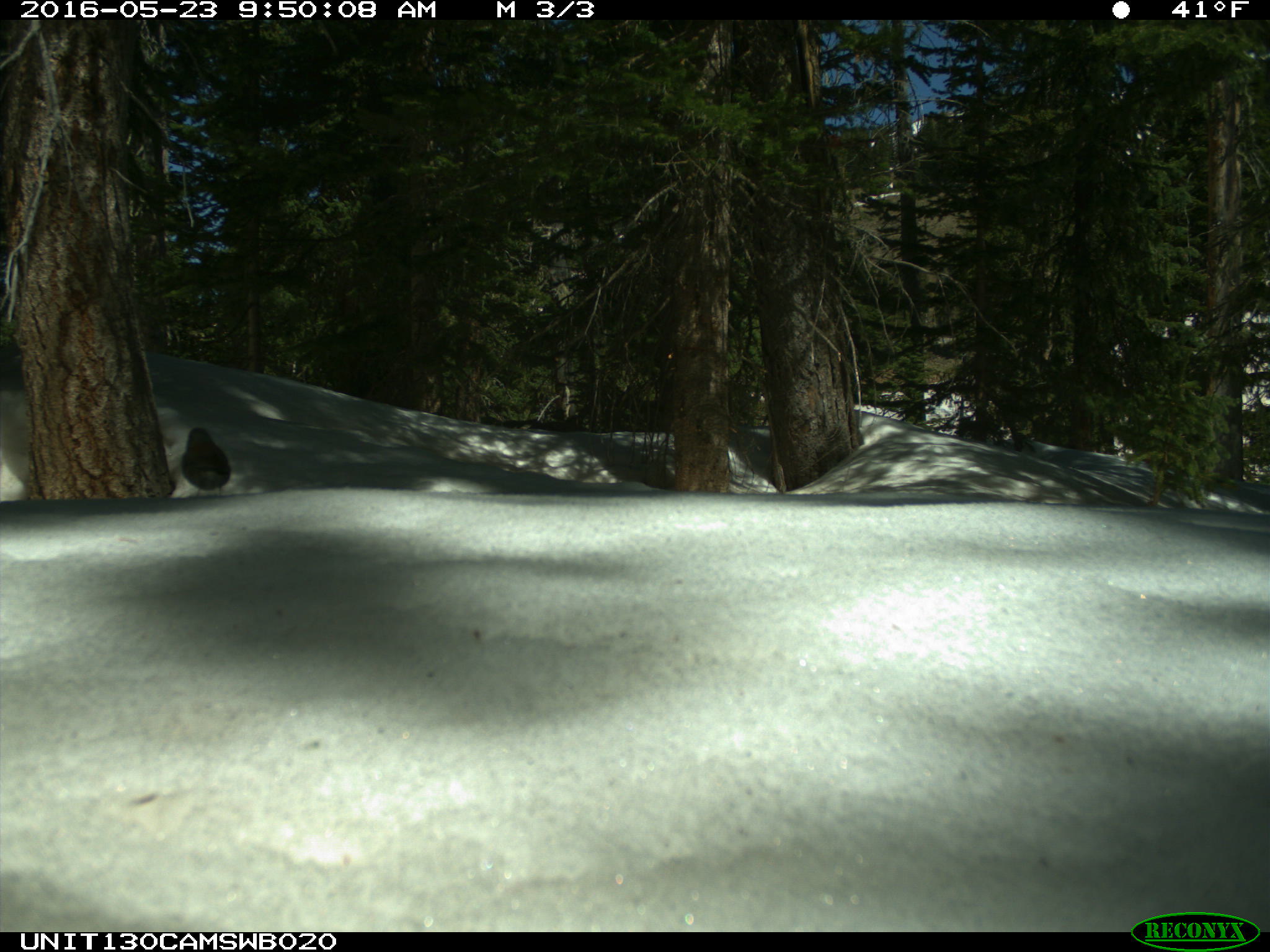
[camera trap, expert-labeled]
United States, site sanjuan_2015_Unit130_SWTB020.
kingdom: Animalia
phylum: Chordata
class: Aves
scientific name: Aves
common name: birds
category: unidentified bird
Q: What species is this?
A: Unidentified bird (birds) (Aves).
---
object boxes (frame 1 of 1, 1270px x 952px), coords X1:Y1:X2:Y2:
animal: 180:427:233:498